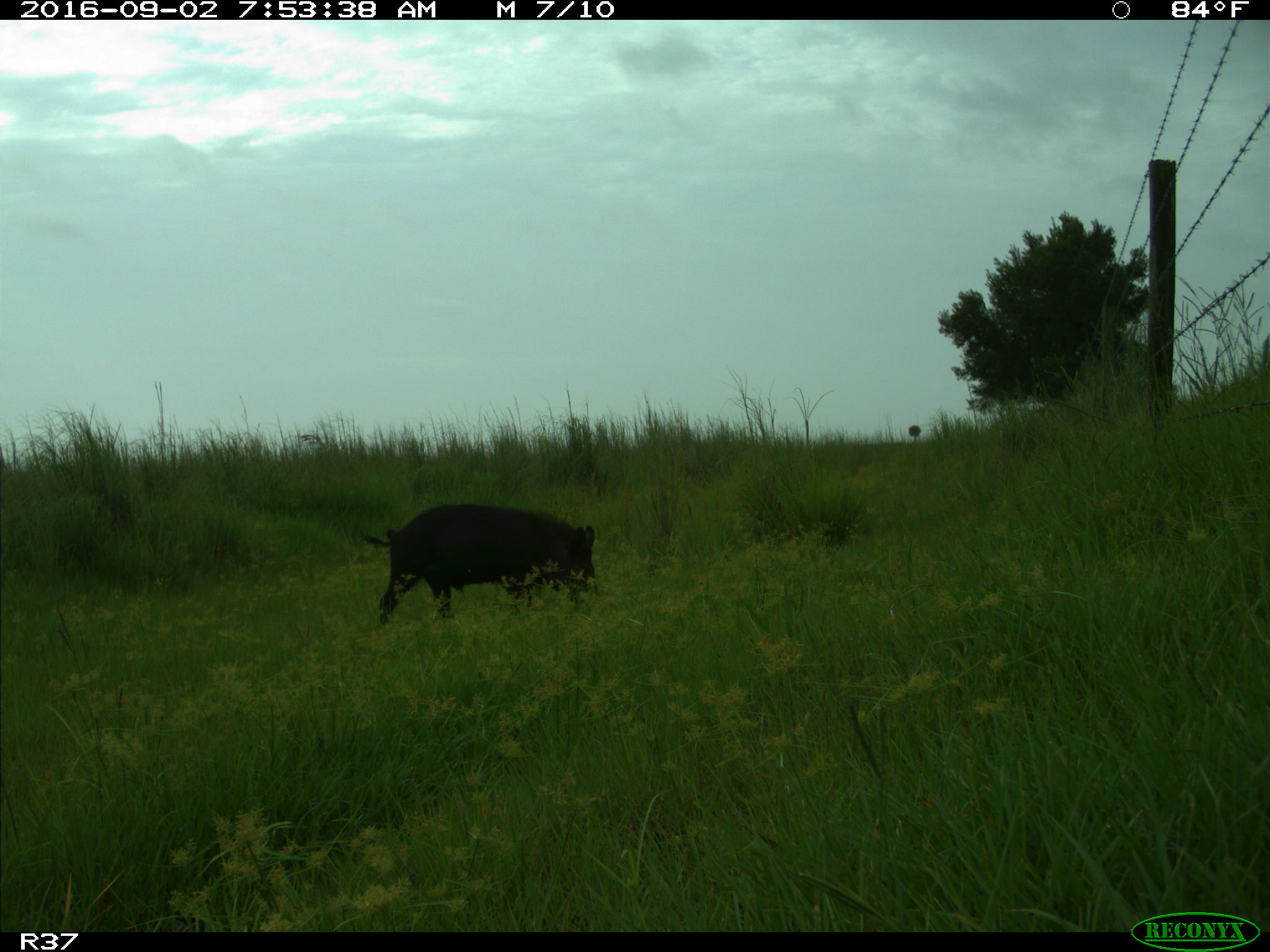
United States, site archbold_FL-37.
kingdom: Animalia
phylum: Chordata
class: Mammalia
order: Artiodactyla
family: Suidae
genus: Sus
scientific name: Sus scrofa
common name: wild boar